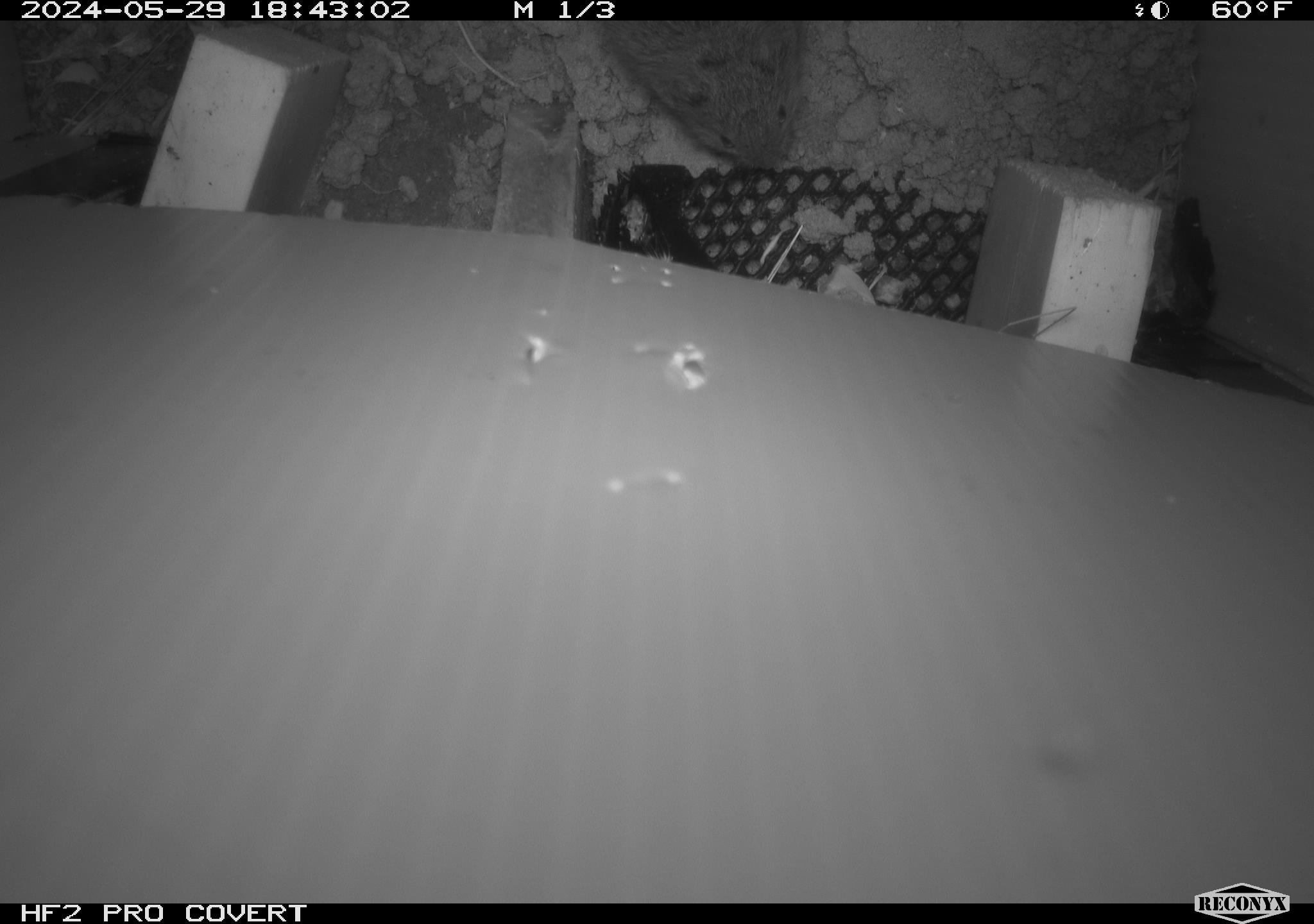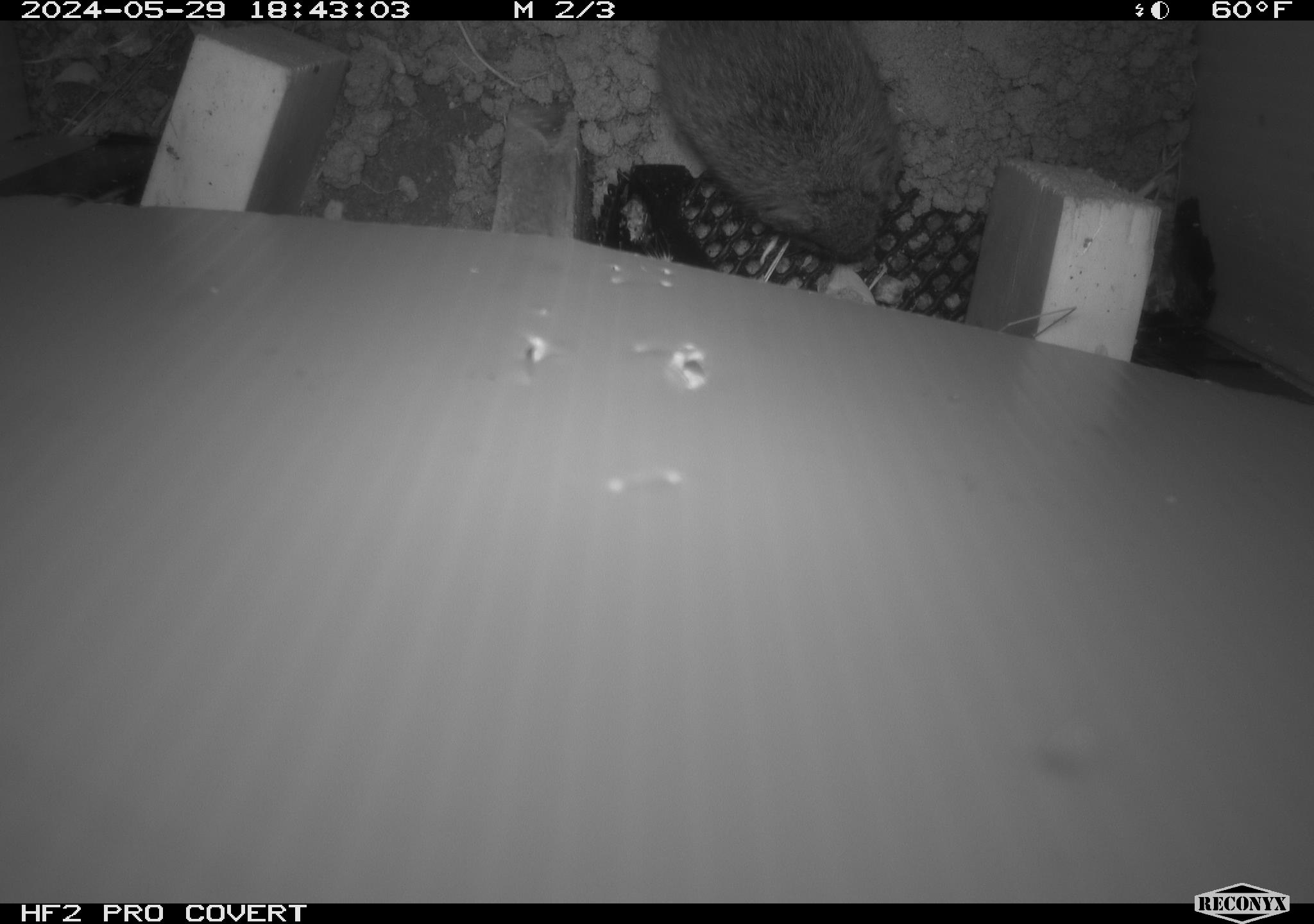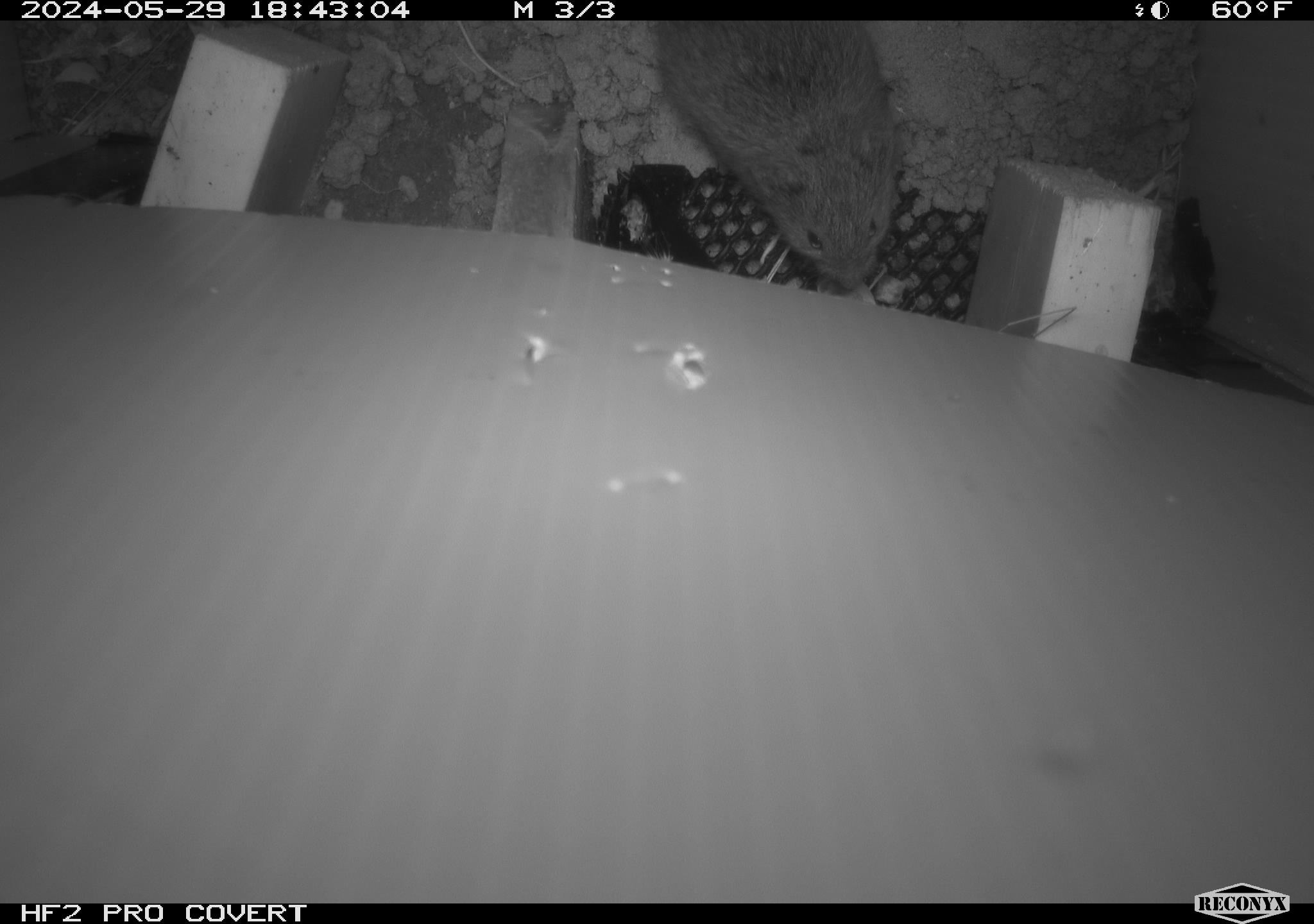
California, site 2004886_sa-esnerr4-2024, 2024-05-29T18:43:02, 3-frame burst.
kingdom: Animalia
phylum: Chordata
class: Mammalia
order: Rodentia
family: Cricetidae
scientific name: Cricetidae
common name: hamsters, voles, lemmings, and allies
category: cricetidae family